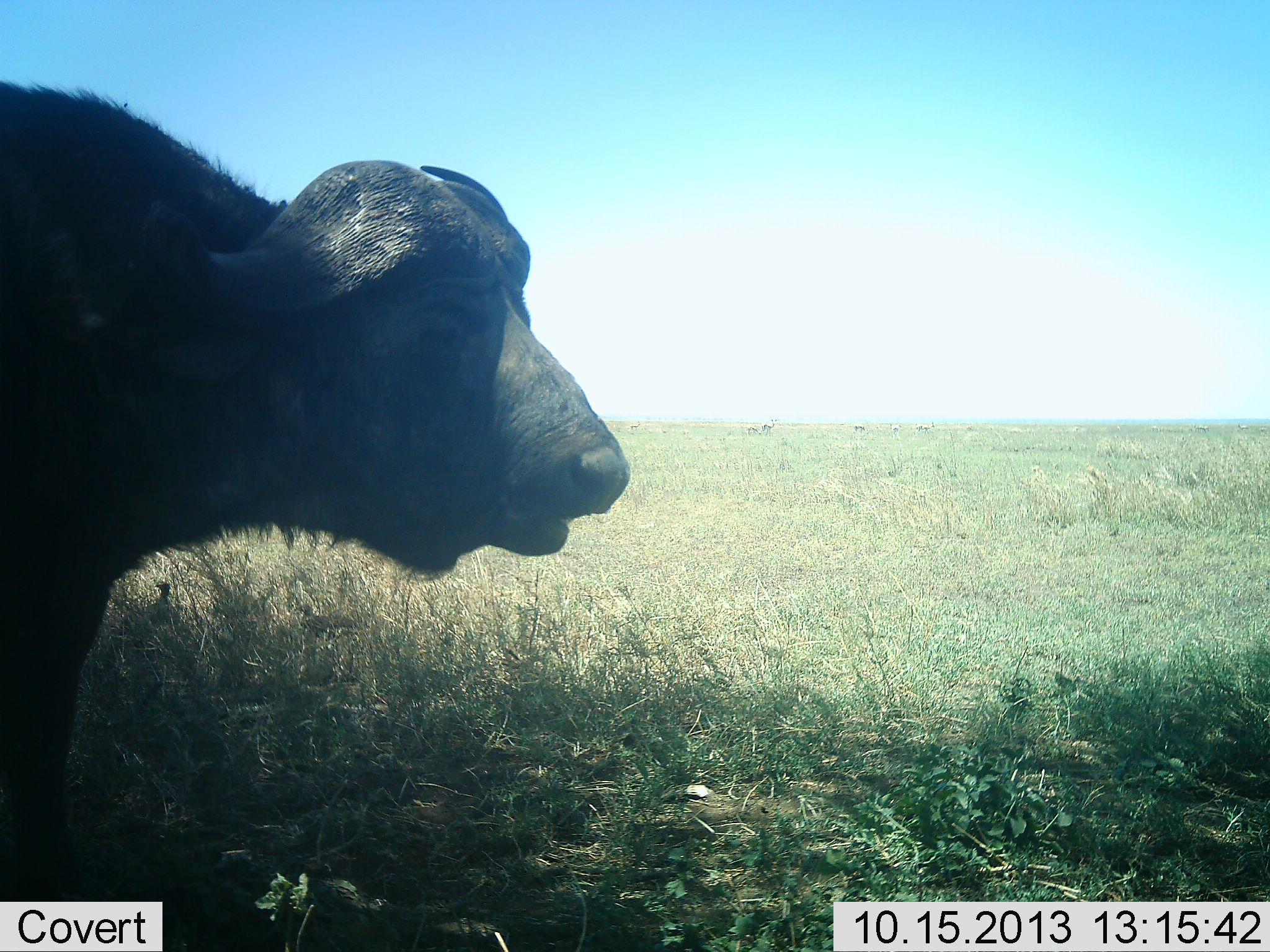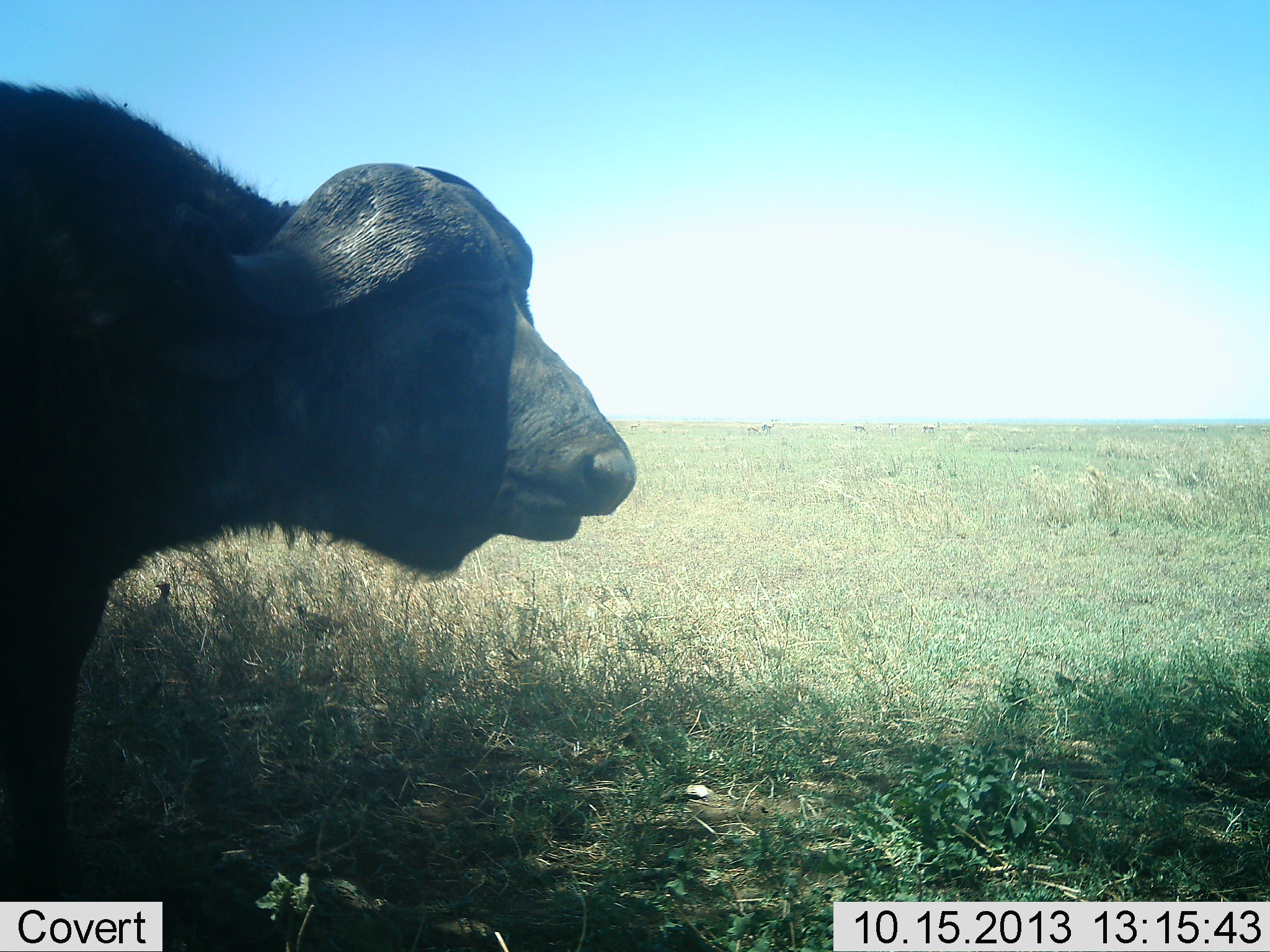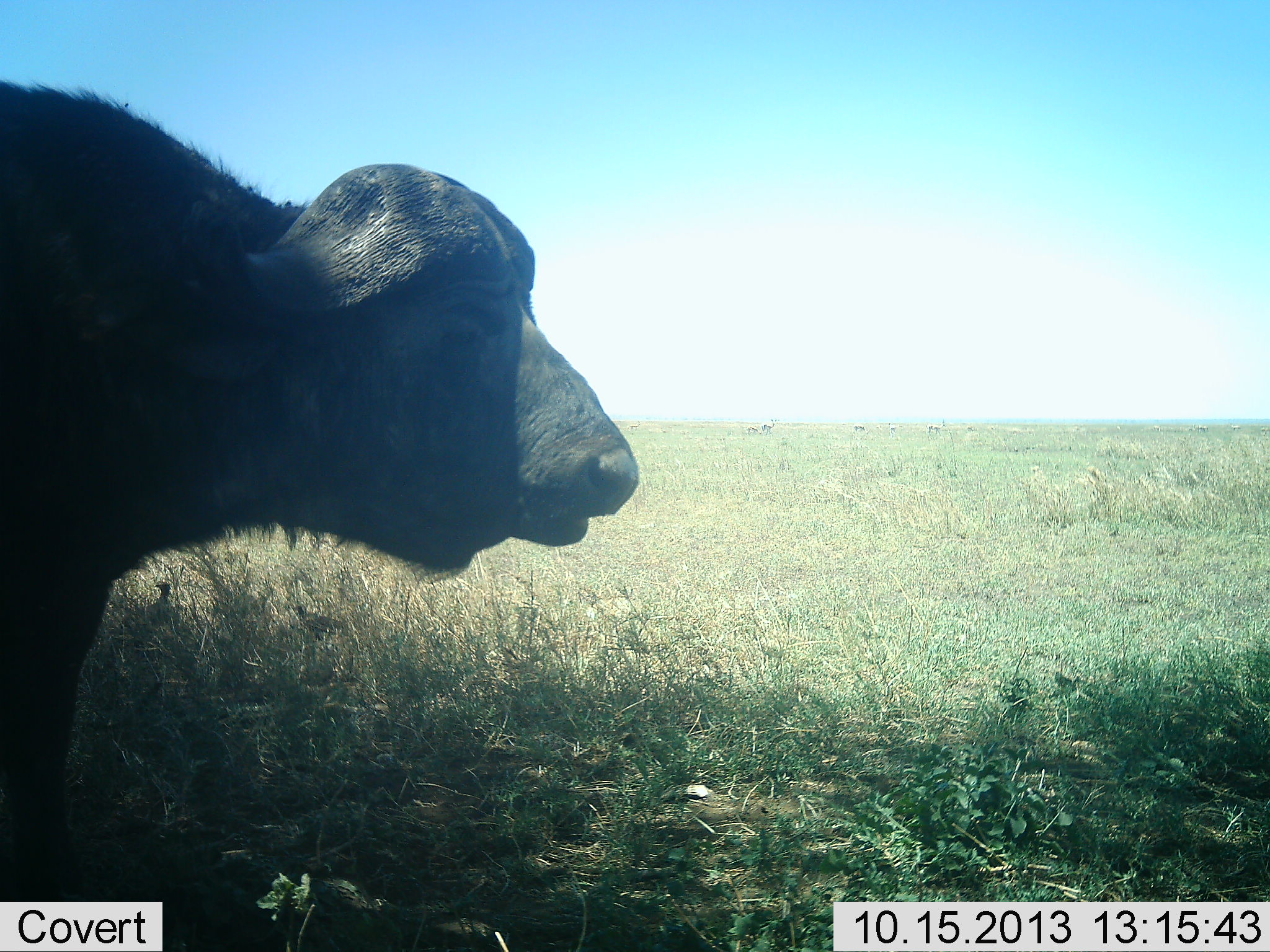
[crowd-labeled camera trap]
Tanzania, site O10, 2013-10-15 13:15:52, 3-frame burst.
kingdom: Animalia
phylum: Chordata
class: Mammalia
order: Artiodactyla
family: Bovidae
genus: Syncerus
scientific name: Syncerus caffer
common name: cape buffalo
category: buffalo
Buffalo (cape buffalo) (Syncerus caffer), count 1. Behavior (volunteer vote fractions): standing 60%, resting 0%, moving 5%, interacting 0%. Young present (vote fraction): 0%. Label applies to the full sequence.